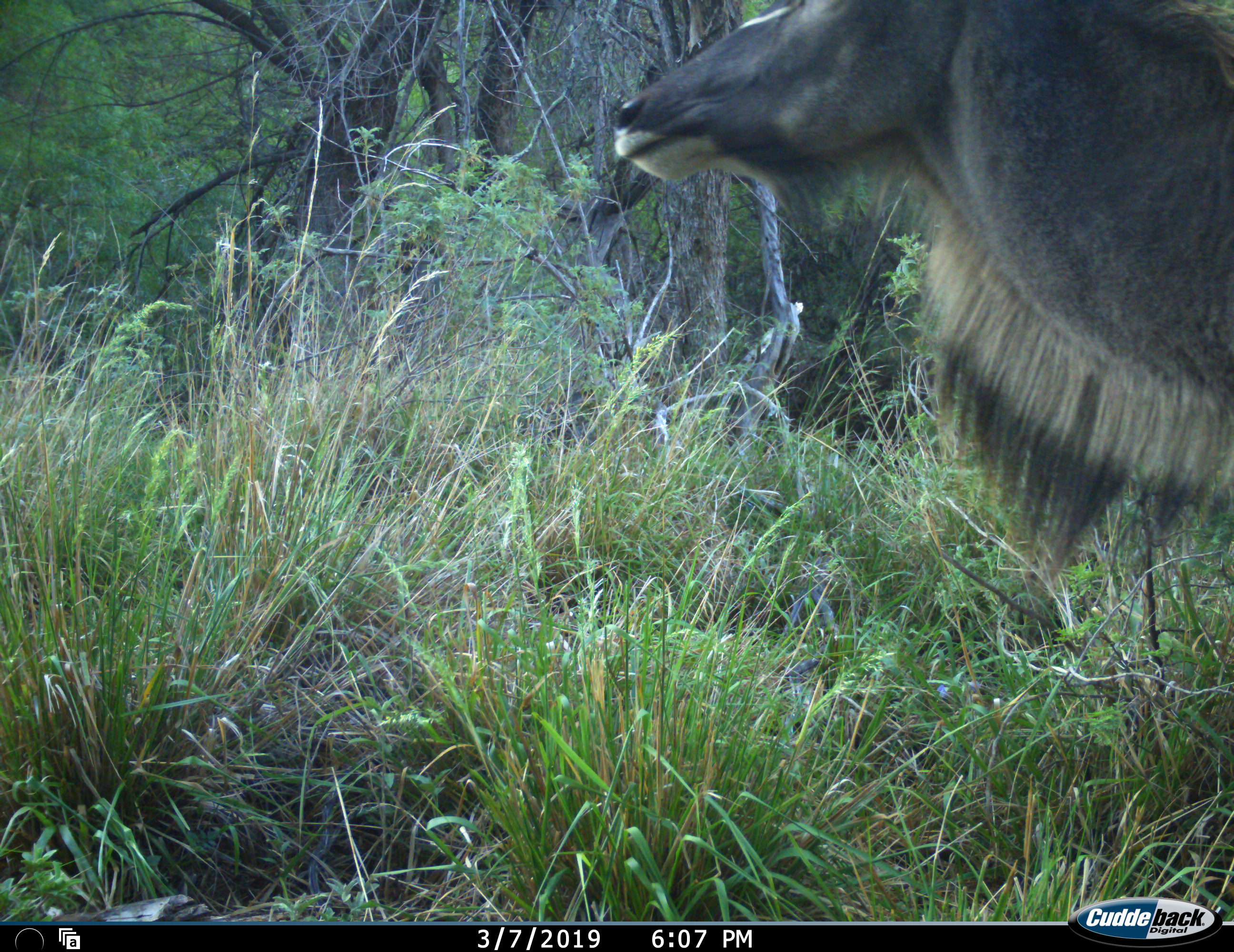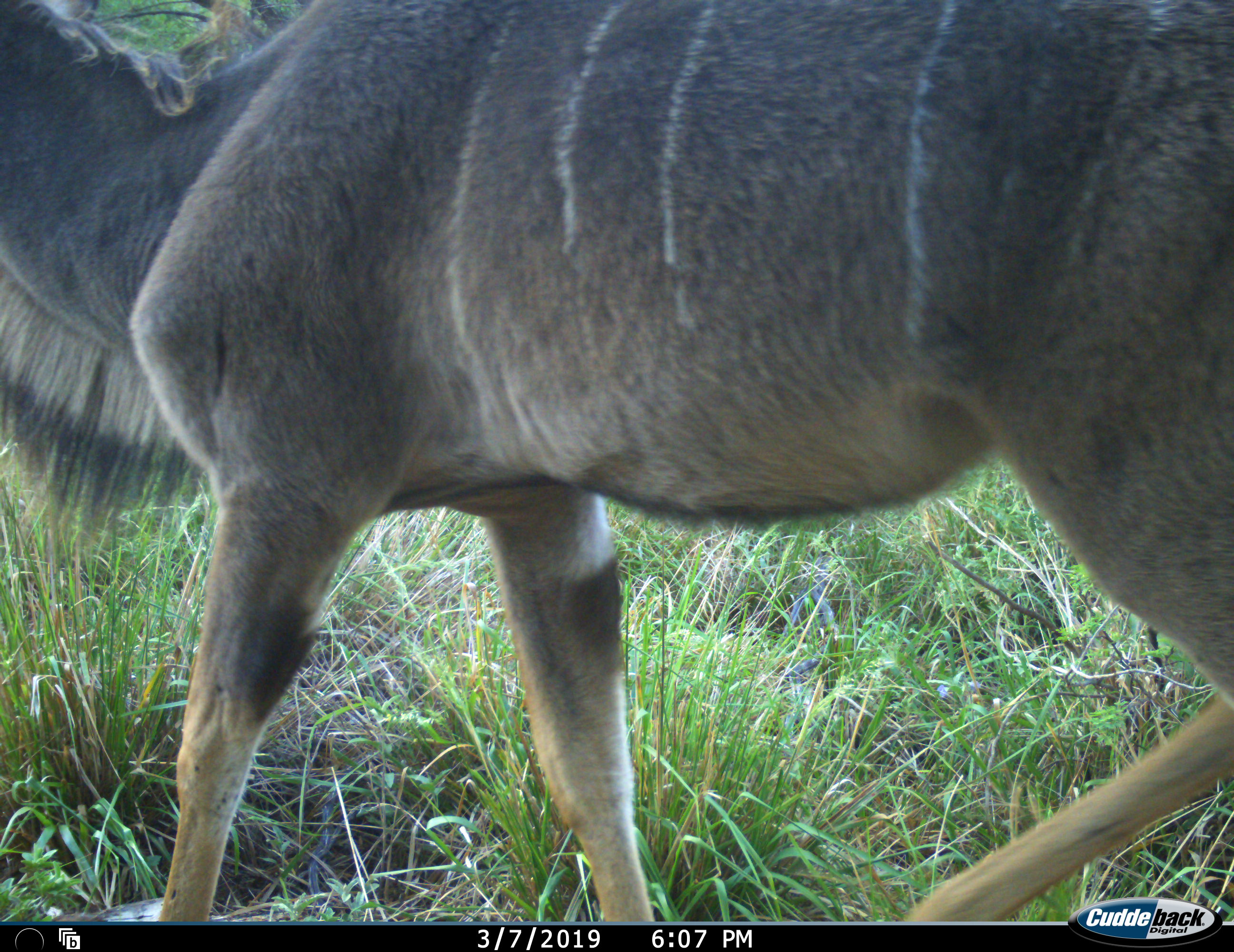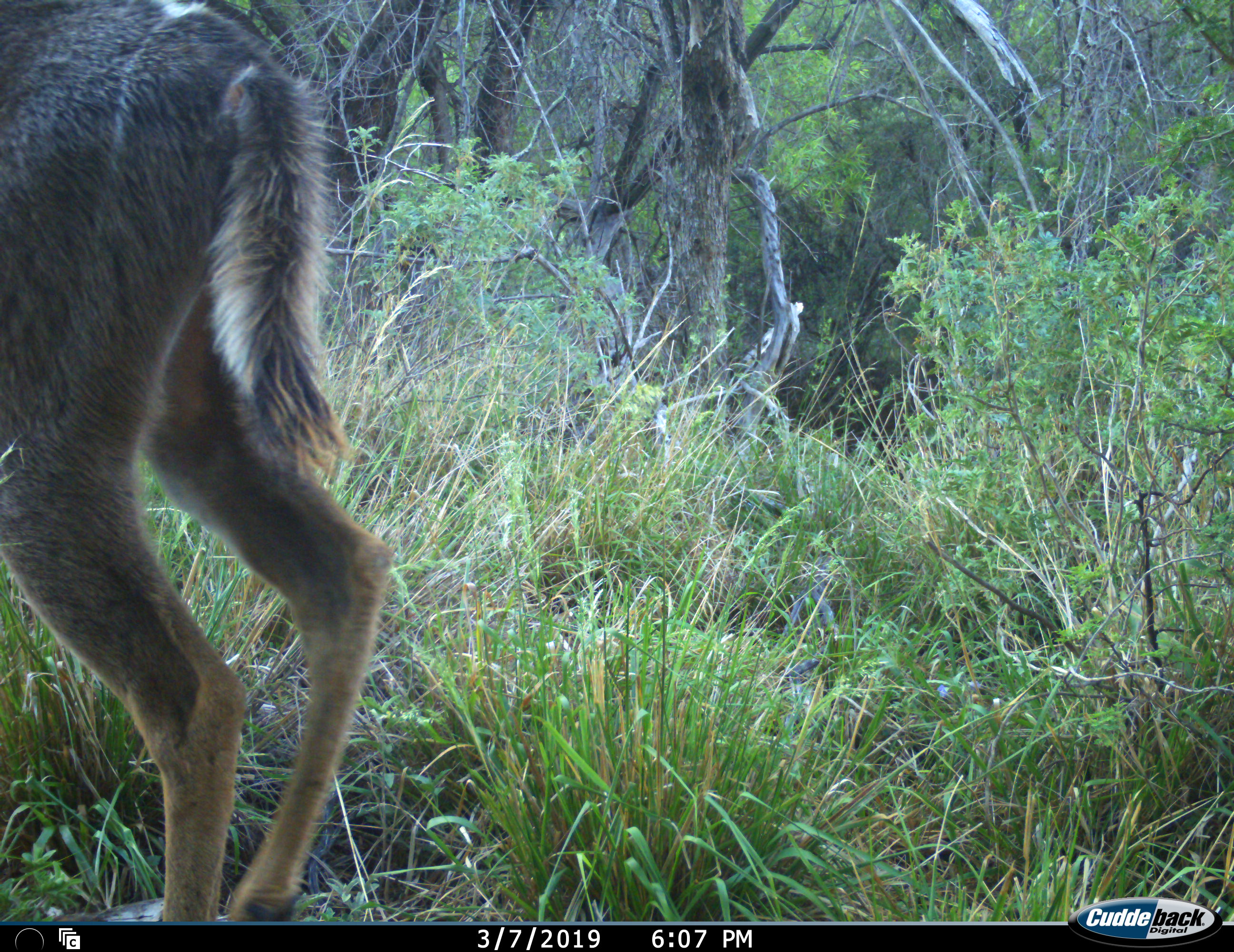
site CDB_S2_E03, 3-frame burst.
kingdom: Animalia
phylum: Chordata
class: Mammalia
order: Artiodactyla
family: Bovidae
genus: Tragelaphus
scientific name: Tragelaphus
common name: kudu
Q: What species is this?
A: Kudu (Tragelaphus).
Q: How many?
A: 1.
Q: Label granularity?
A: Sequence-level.